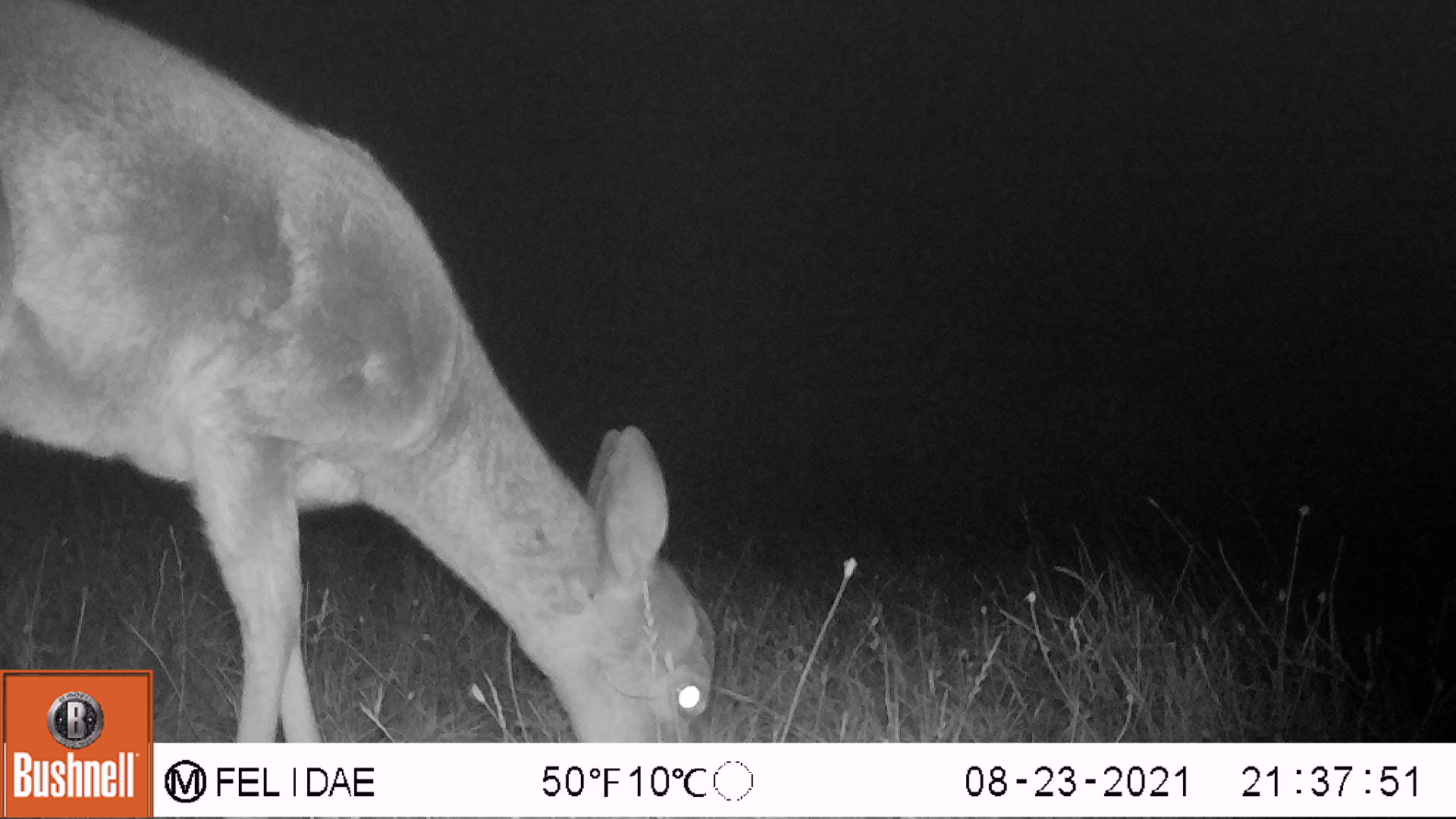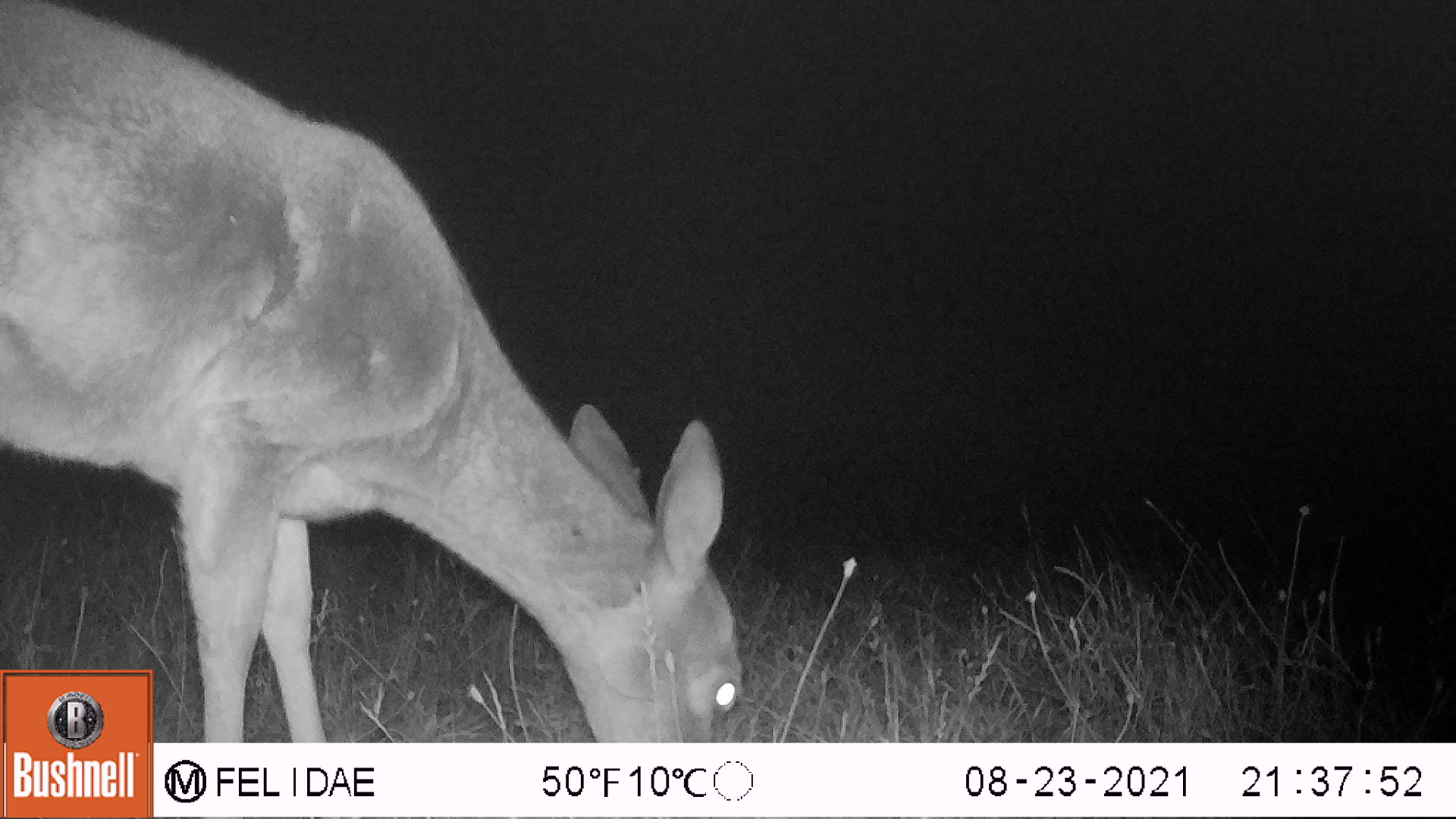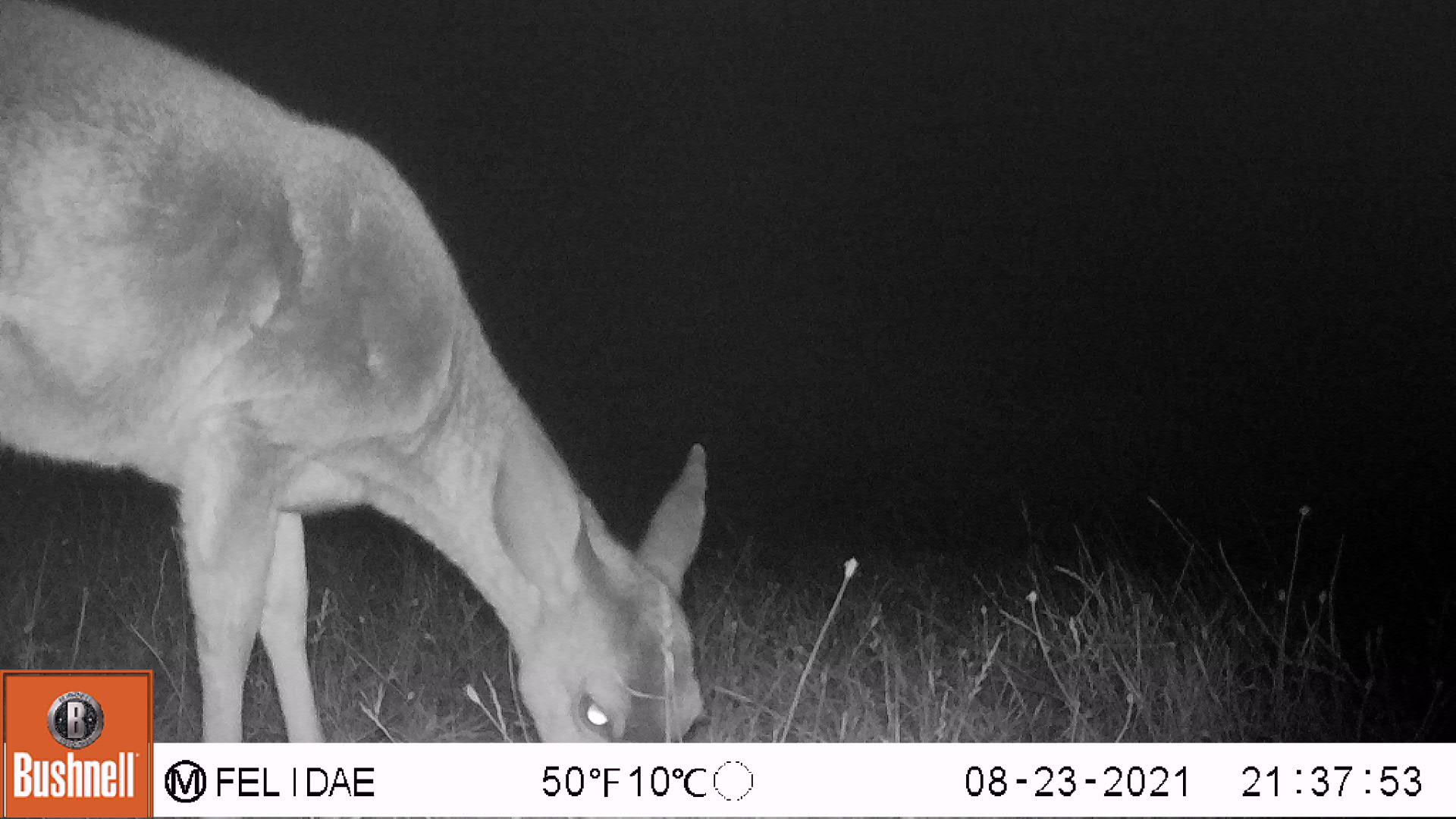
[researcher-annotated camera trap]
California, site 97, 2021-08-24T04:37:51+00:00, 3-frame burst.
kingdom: Animalia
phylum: Chordata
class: Mammalia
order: Artiodactyla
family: Cervidae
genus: Odocoileus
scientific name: Odocoileus hemionus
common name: mule deer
Mule deer (Odocoileus hemionus).